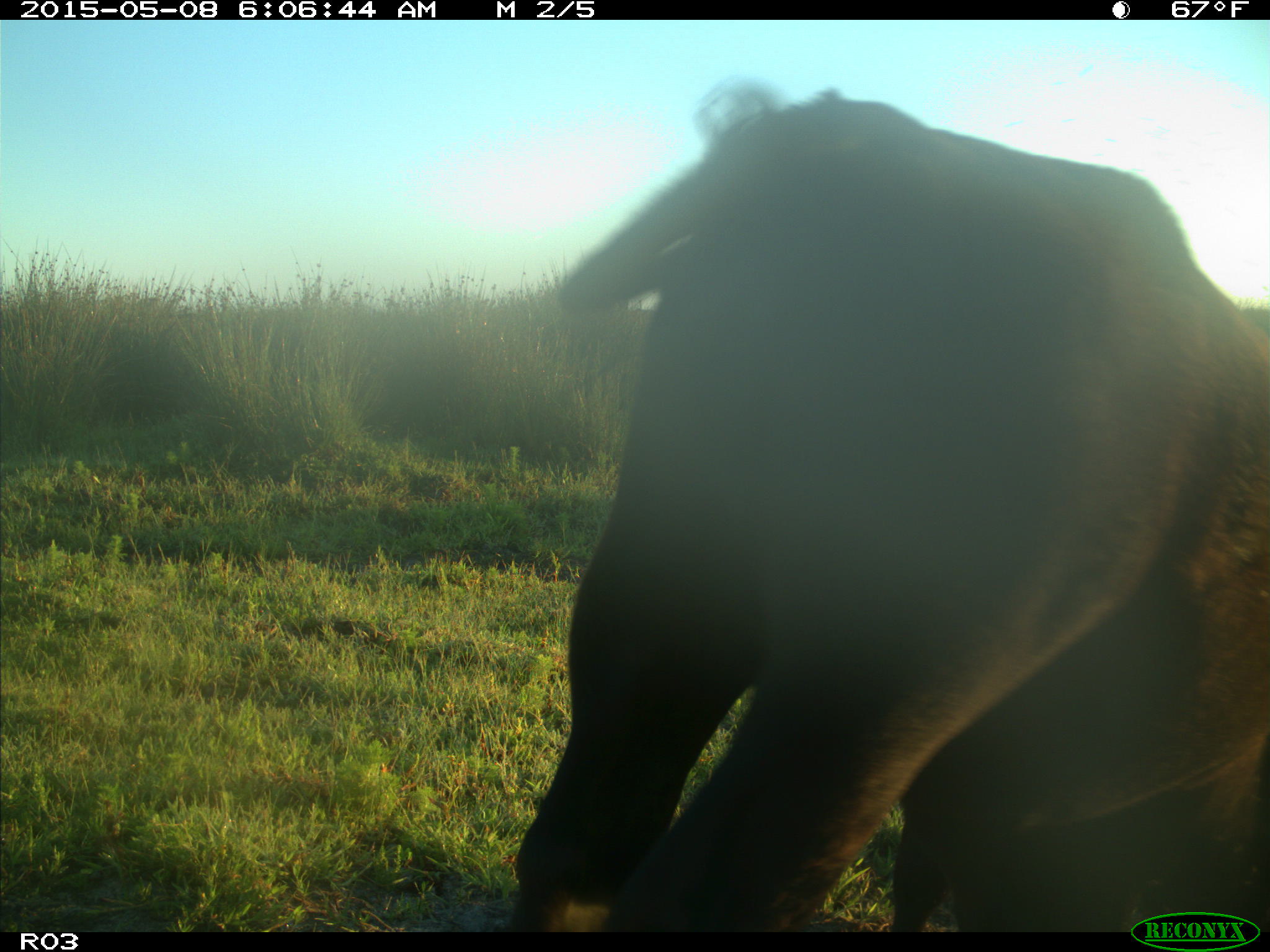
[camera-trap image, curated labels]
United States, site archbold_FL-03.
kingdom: Animalia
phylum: Chordata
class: Mammalia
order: Artiodactyla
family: Bovidae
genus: Bos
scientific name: Bos taurus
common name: domestic cow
Bos taurus (domestic cow).